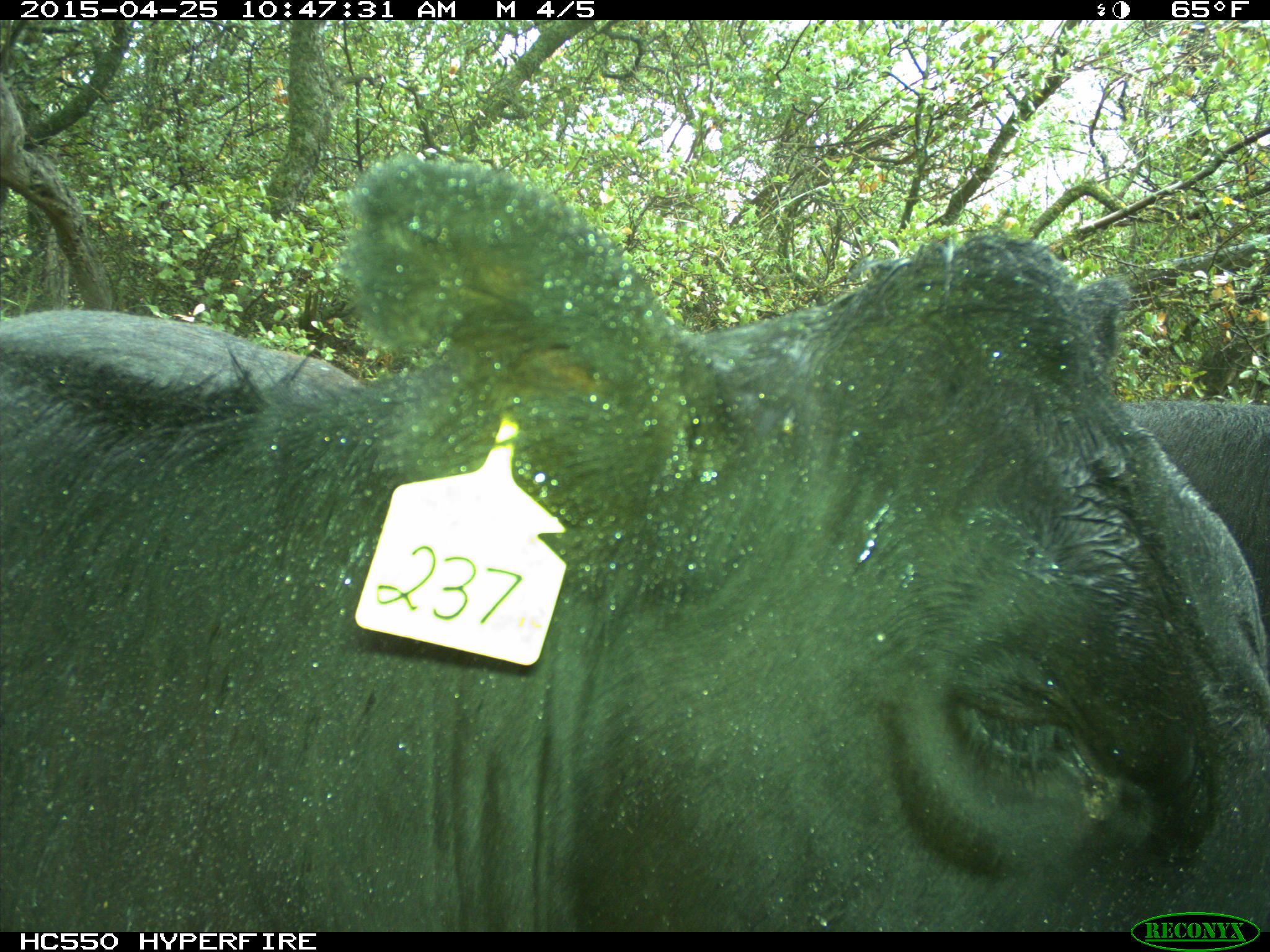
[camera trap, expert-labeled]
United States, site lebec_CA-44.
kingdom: Animalia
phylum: Chordata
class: Mammalia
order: Artiodactyla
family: Suidae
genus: Sus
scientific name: Sus scrofa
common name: wild boar